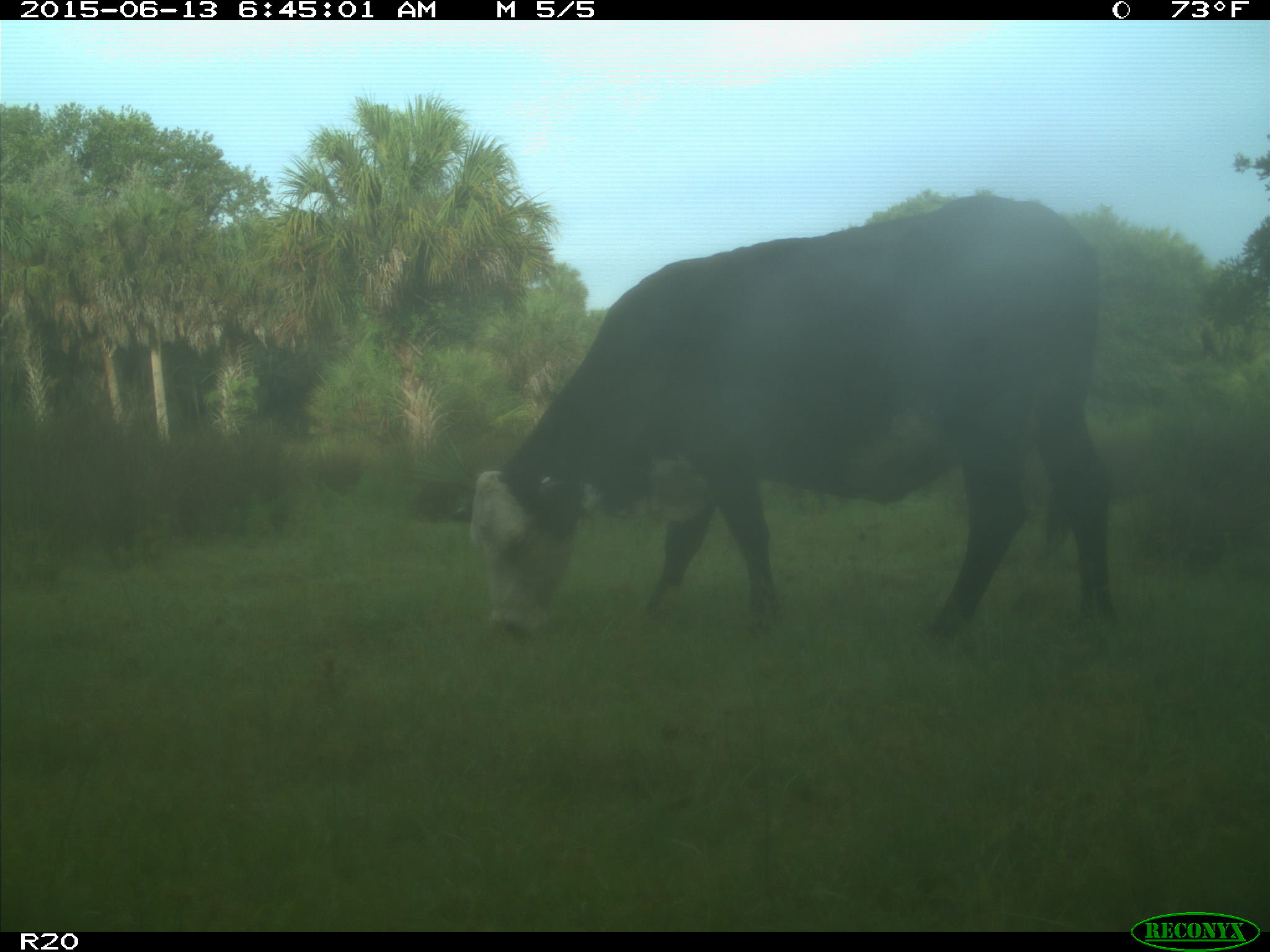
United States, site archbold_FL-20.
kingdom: Animalia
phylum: Chordata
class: Mammalia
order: Artiodactyla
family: Bovidae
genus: Bos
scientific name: Bos taurus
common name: domestic cow